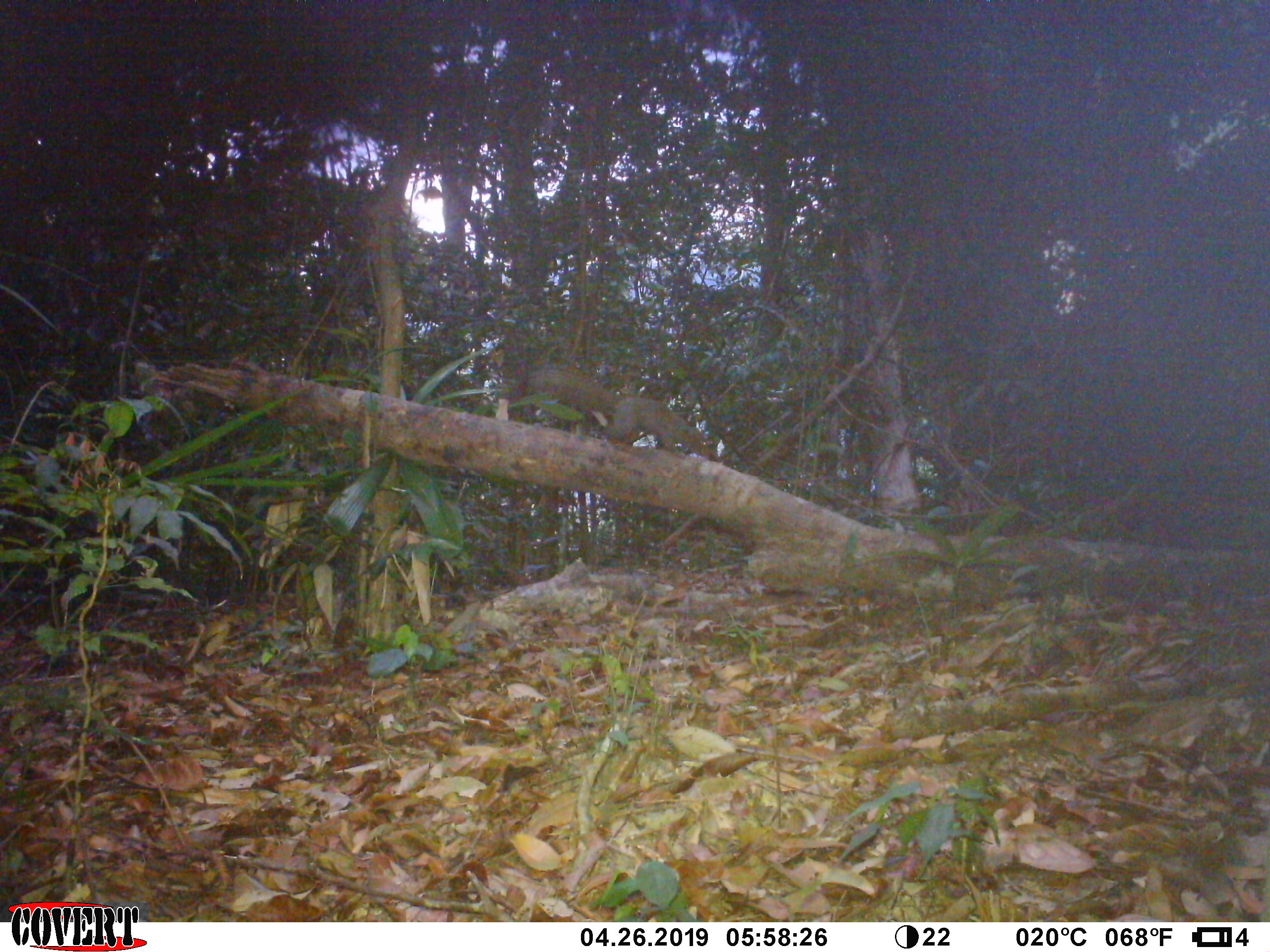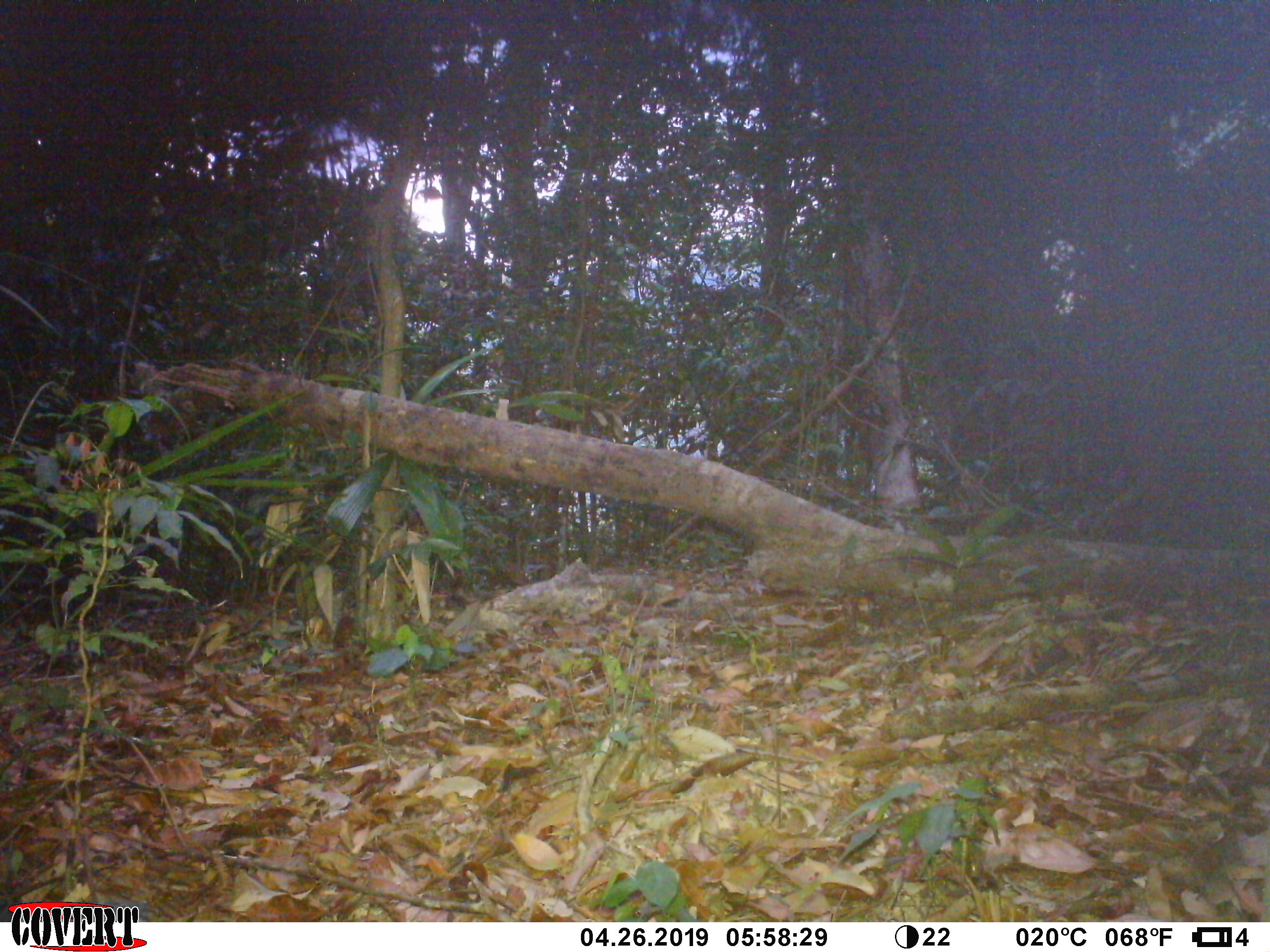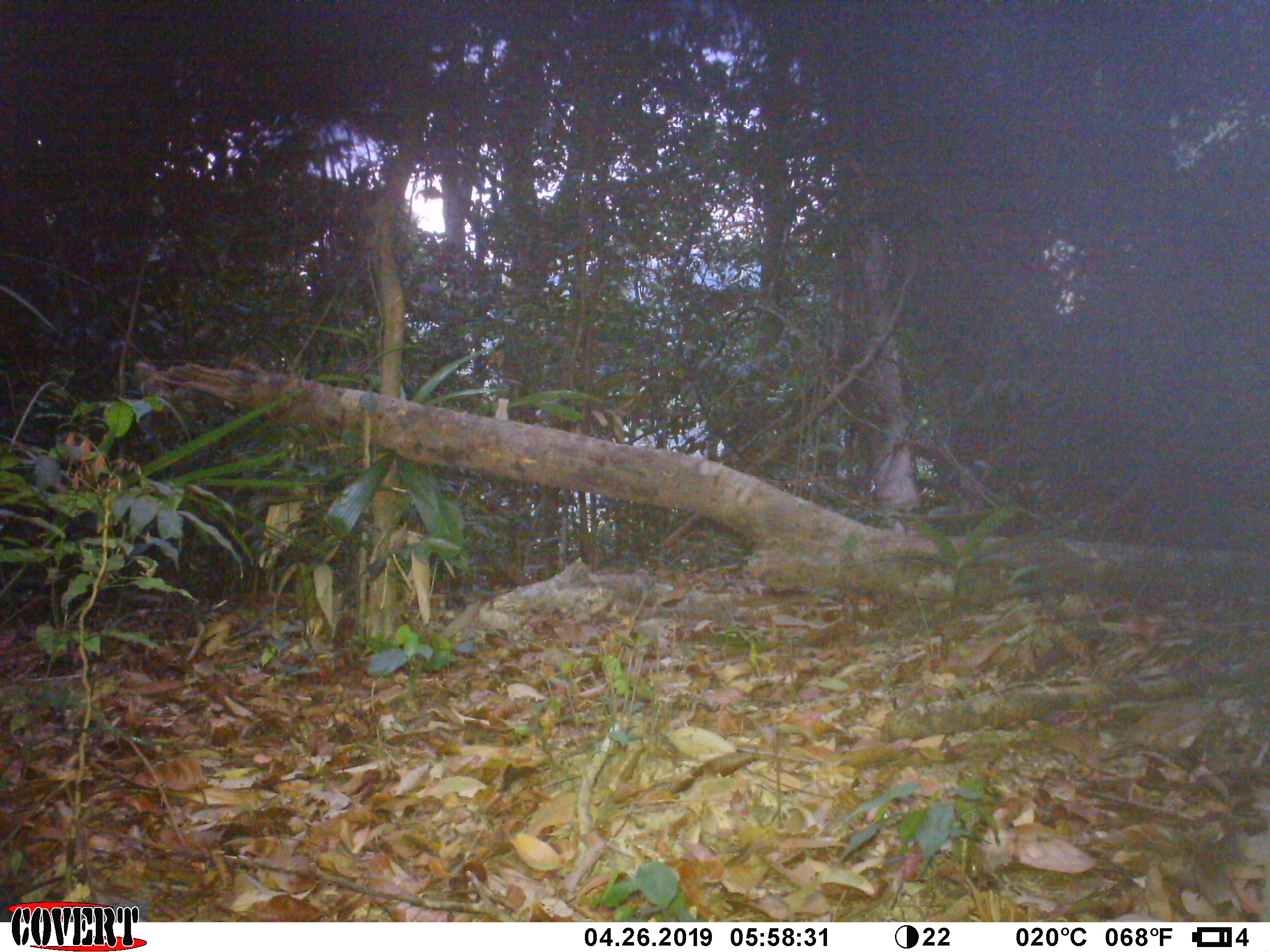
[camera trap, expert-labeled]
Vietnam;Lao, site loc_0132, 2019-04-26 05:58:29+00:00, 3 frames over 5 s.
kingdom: Animalia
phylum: Chordata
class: Mammalia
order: Rodentia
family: Sciuridae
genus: Callosciurus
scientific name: Callosciurus erythraeus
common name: pallas's squirrel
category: pallass squirrel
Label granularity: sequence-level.